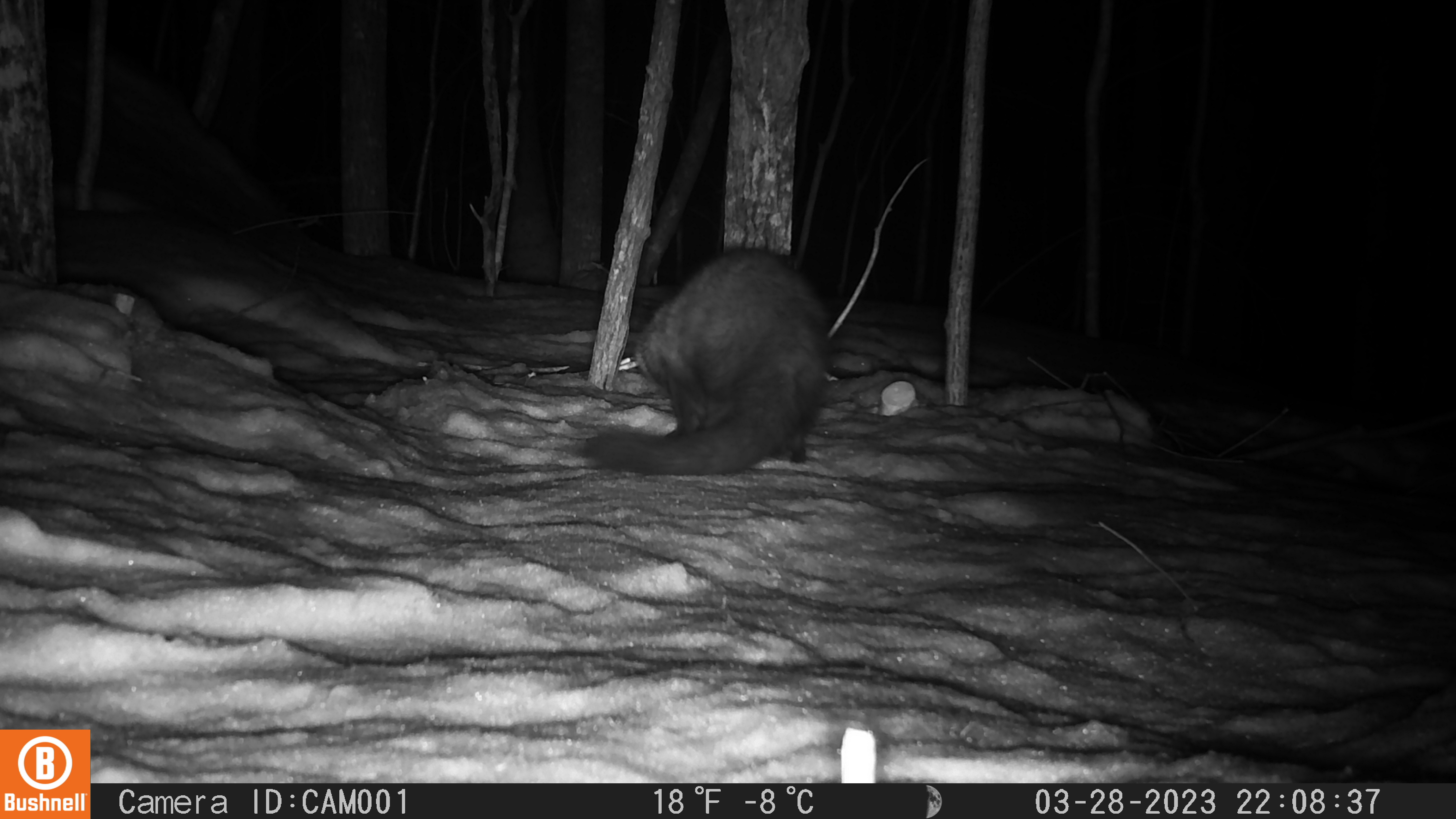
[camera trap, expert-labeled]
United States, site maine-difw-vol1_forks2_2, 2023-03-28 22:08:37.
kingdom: Animalia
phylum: Chordata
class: Mammalia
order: Carnivora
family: Mustelidae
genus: Pekania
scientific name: Pekania pennanti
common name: fisher